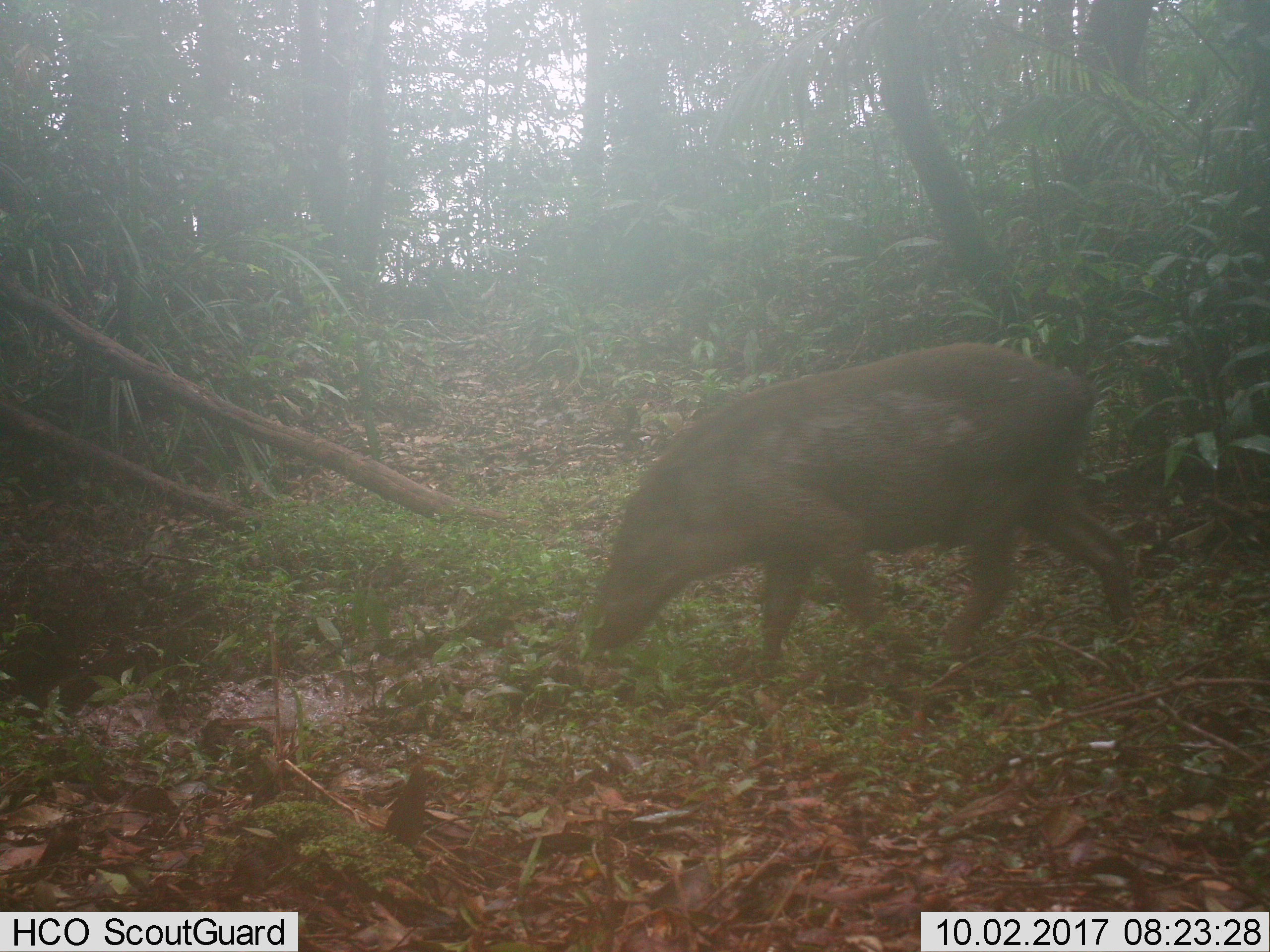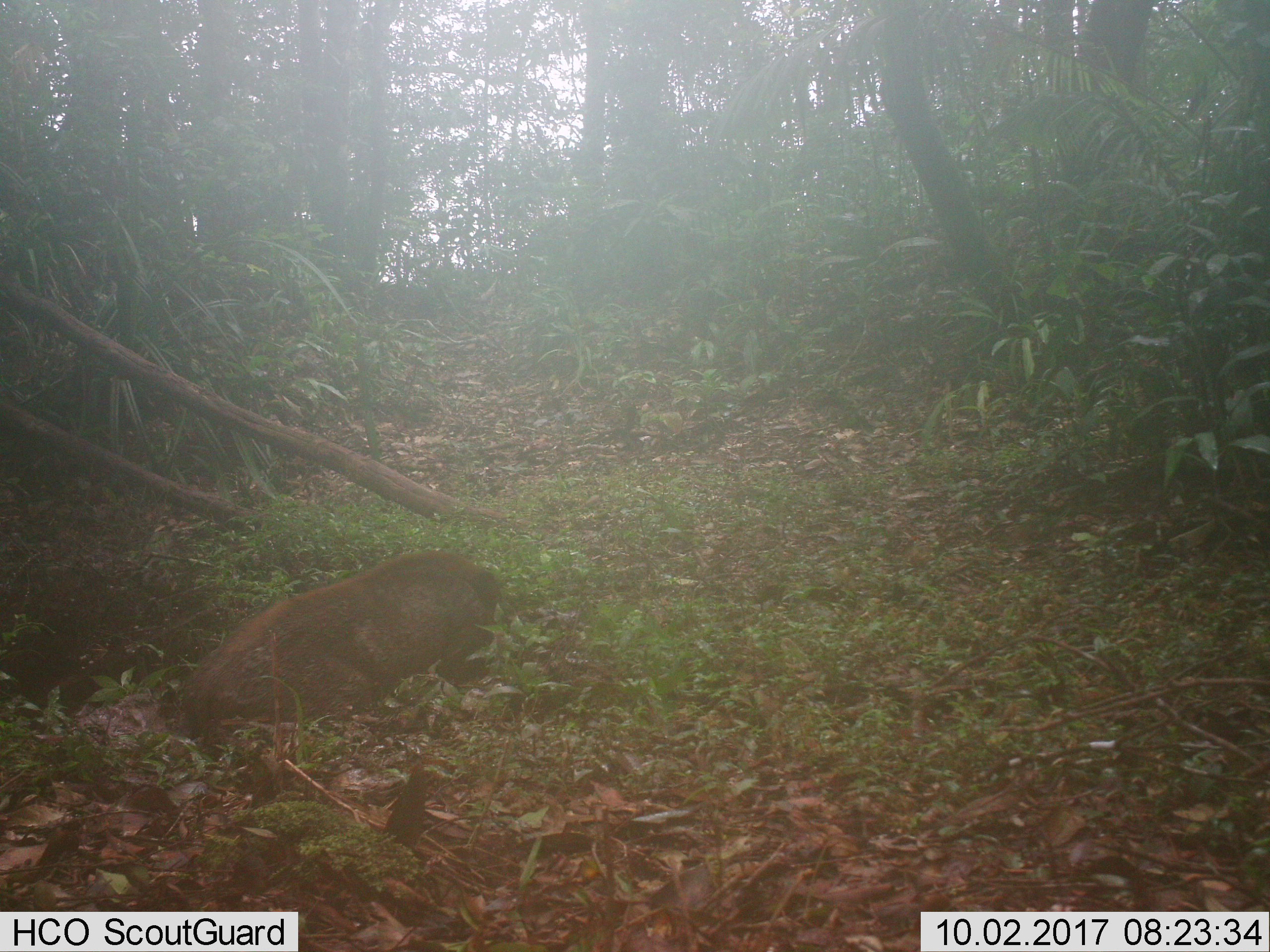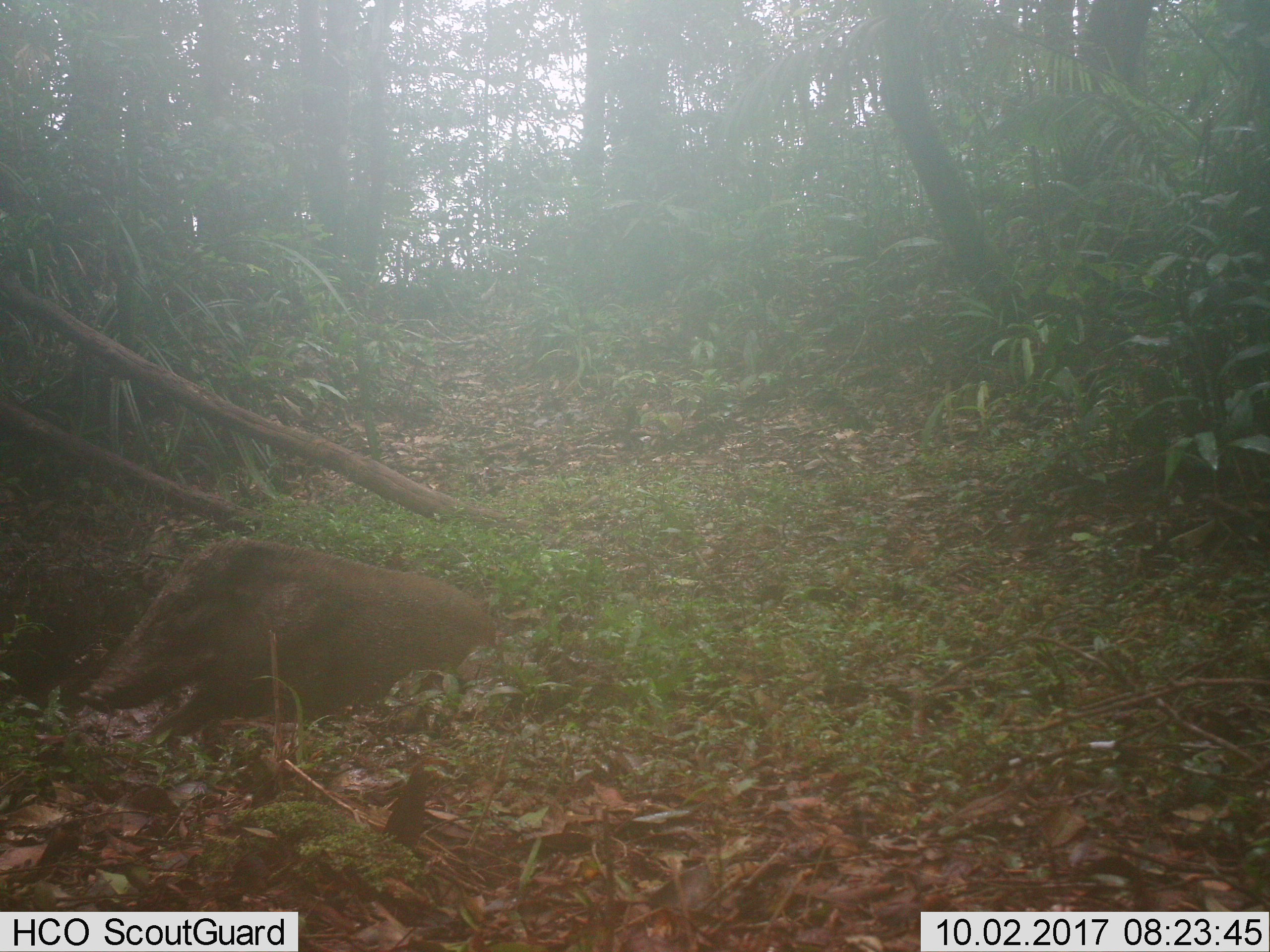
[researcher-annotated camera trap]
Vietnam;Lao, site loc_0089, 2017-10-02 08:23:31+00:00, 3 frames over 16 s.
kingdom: Animalia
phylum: Chordata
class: Mammalia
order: Artiodactyla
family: Suidae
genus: Sus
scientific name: Sus scrofa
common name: eurasian wild pig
Eurasian wild pig (Sus scrofa). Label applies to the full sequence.